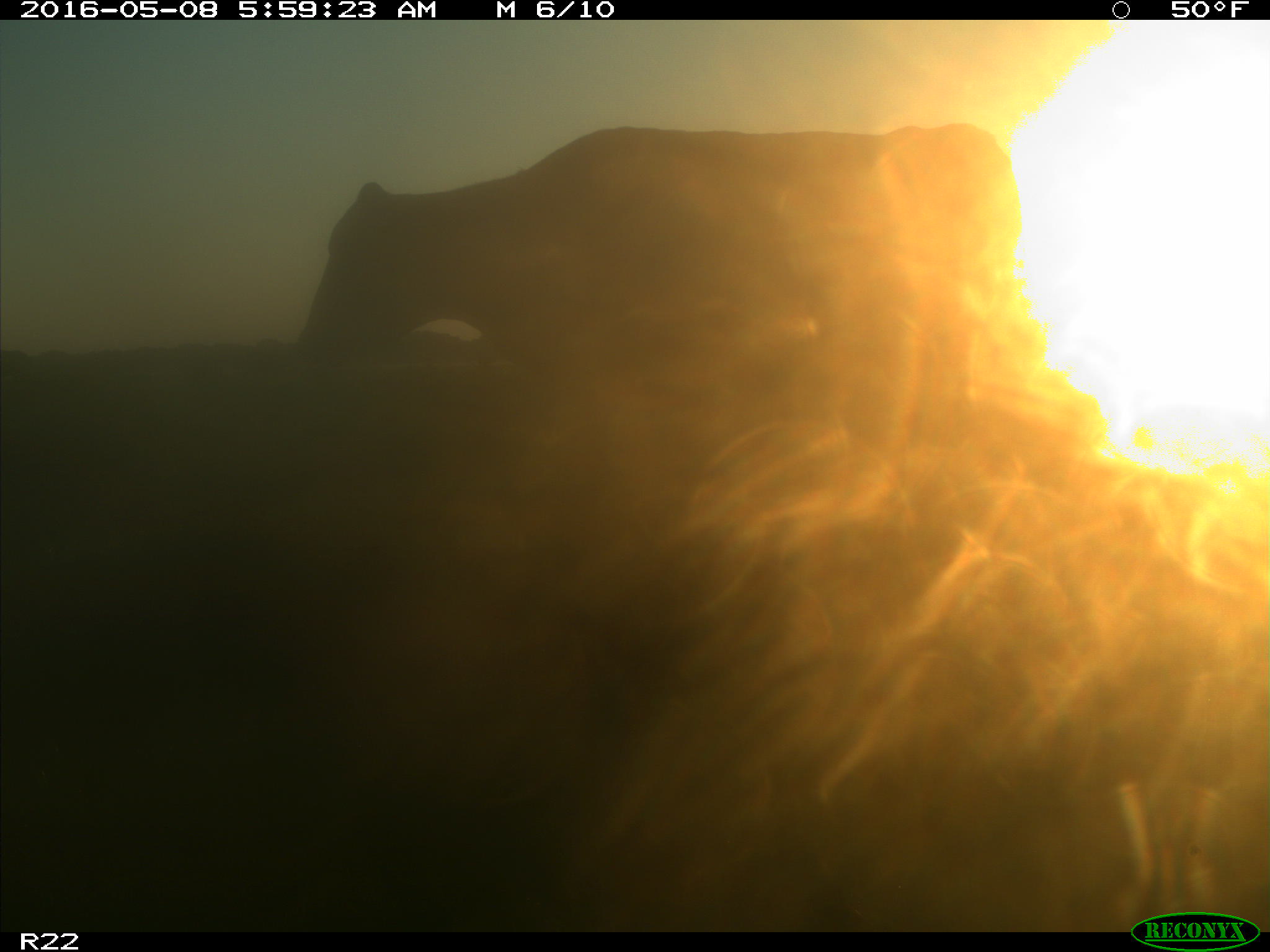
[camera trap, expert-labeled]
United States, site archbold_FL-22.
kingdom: Animalia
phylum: Chordata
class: Mammalia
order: Artiodactyla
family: Bovidae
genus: Bos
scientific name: Bos taurus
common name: domestic cow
Bos taurus (domestic cow).